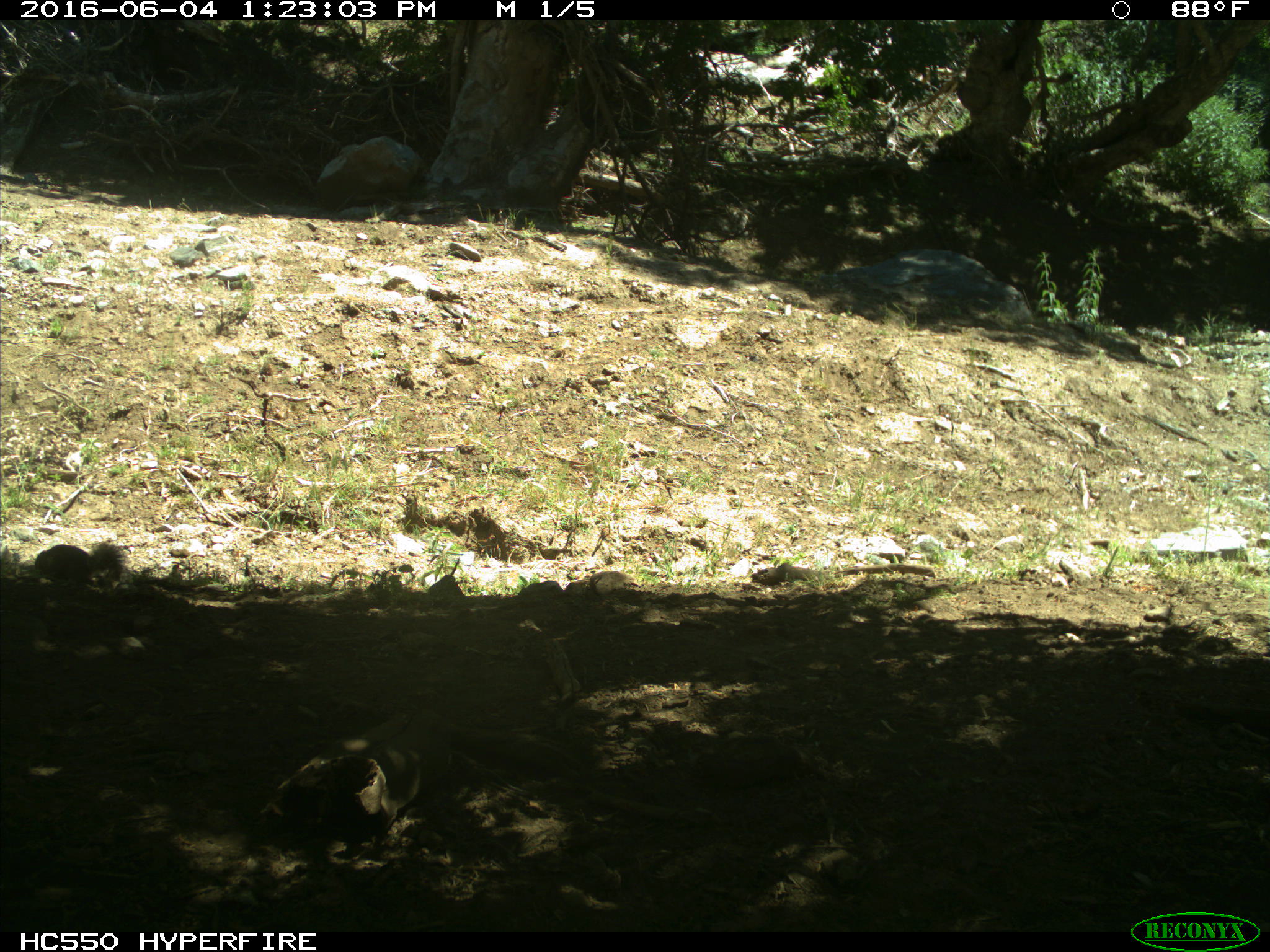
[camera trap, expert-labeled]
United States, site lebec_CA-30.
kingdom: Animalia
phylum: Chordata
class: Mammalia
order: Rodentia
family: Sciuridae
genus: Sciurus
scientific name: Sciurus carolinensis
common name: eastern gray squirrel